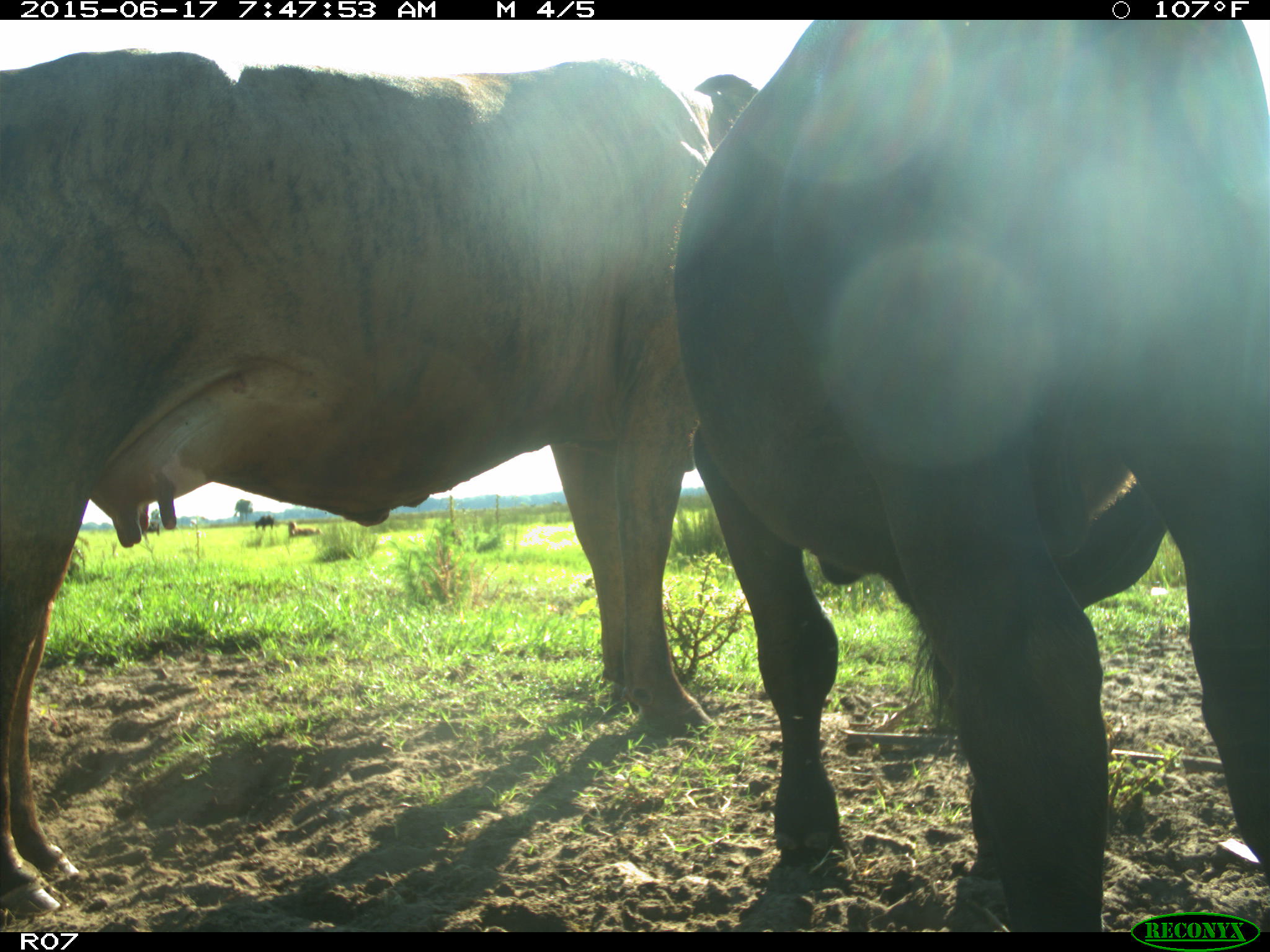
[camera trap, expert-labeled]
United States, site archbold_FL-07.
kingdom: Animalia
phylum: Chordata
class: Mammalia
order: Artiodactyla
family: Bovidae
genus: Bos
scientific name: Bos taurus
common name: domestic cow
Bos taurus (domestic cow).